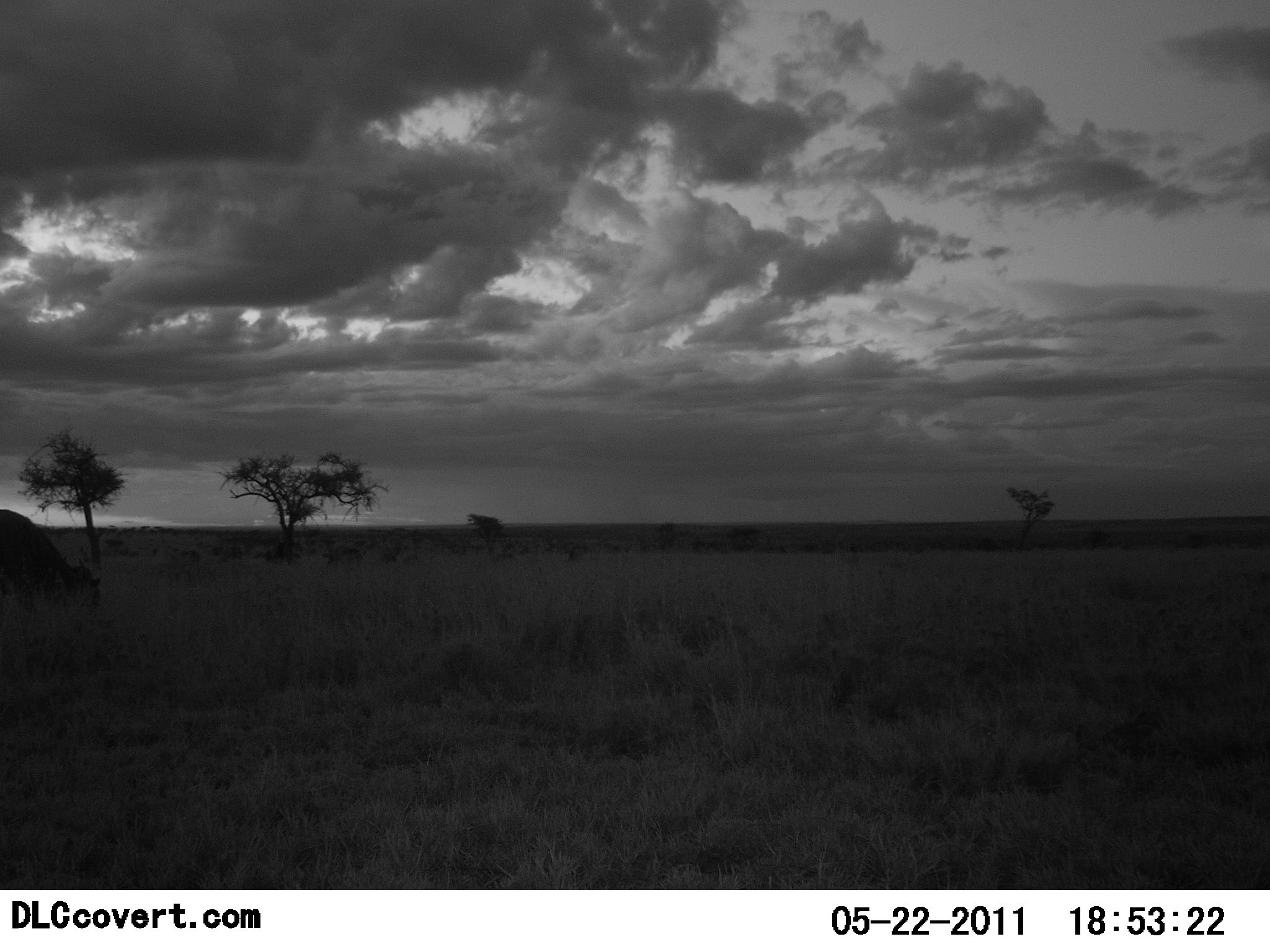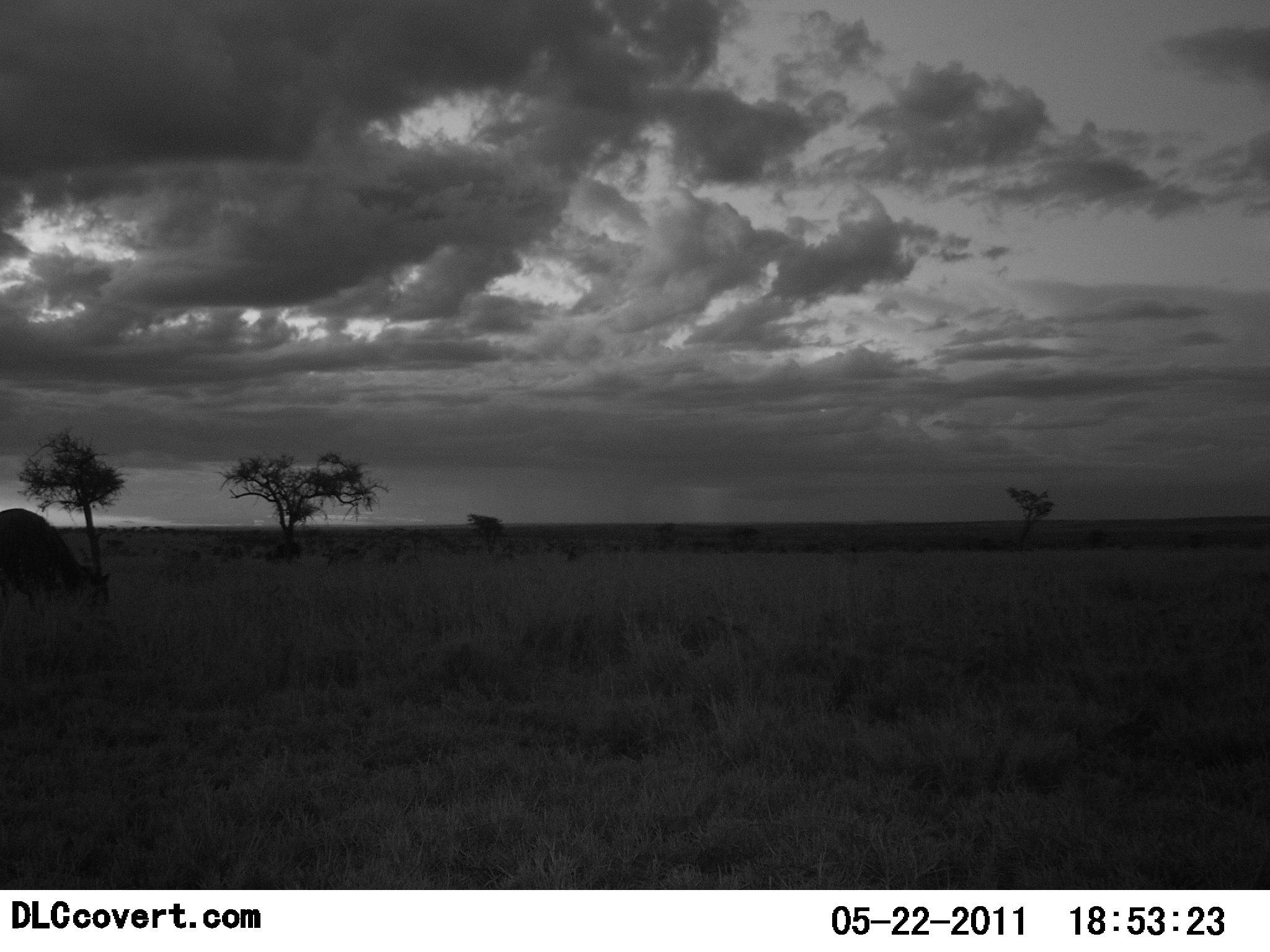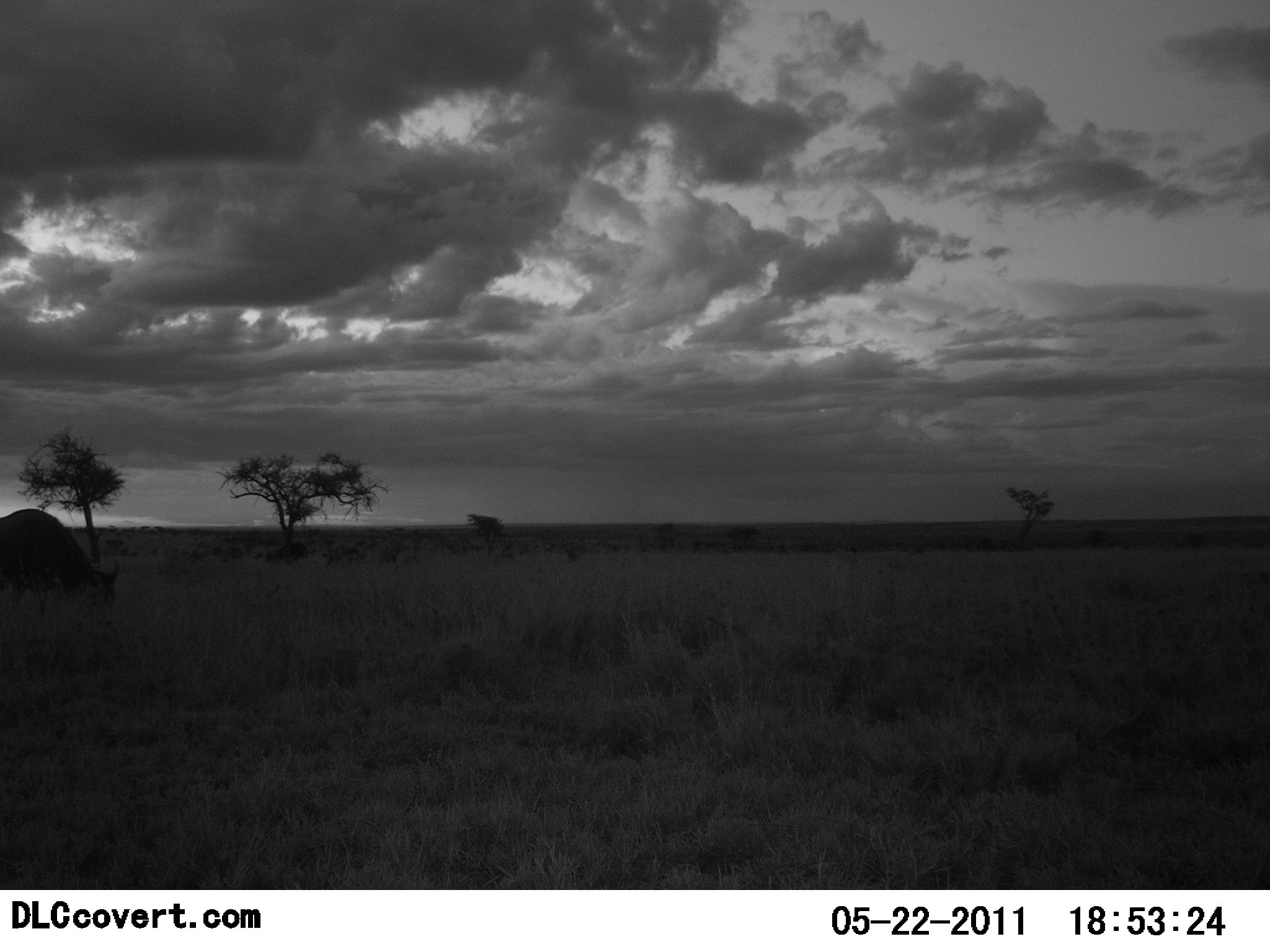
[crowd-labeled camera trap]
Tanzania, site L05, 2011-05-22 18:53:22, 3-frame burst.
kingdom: Animalia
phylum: Chordata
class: Mammalia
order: Artiodactyla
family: Bovidae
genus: Connochaetes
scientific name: Connochaetes taurinus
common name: blue wildebeest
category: wildebeest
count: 1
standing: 0%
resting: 0%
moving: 50%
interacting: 0%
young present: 0%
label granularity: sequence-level